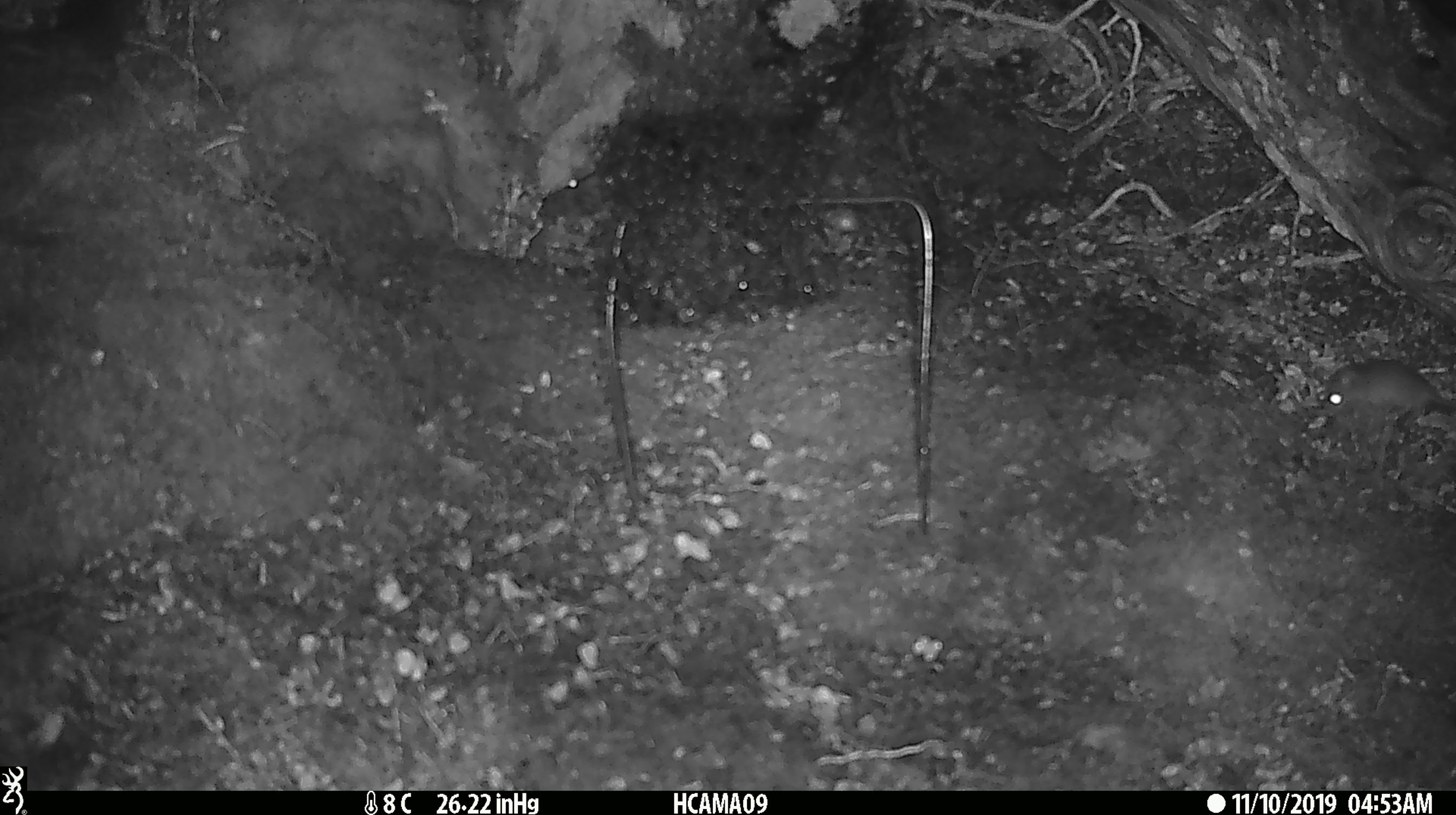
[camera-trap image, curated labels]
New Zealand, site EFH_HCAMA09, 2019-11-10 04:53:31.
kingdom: Animalia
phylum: Chordata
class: Mammalia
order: Rodentia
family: Muridae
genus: Mus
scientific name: Mus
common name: mouse